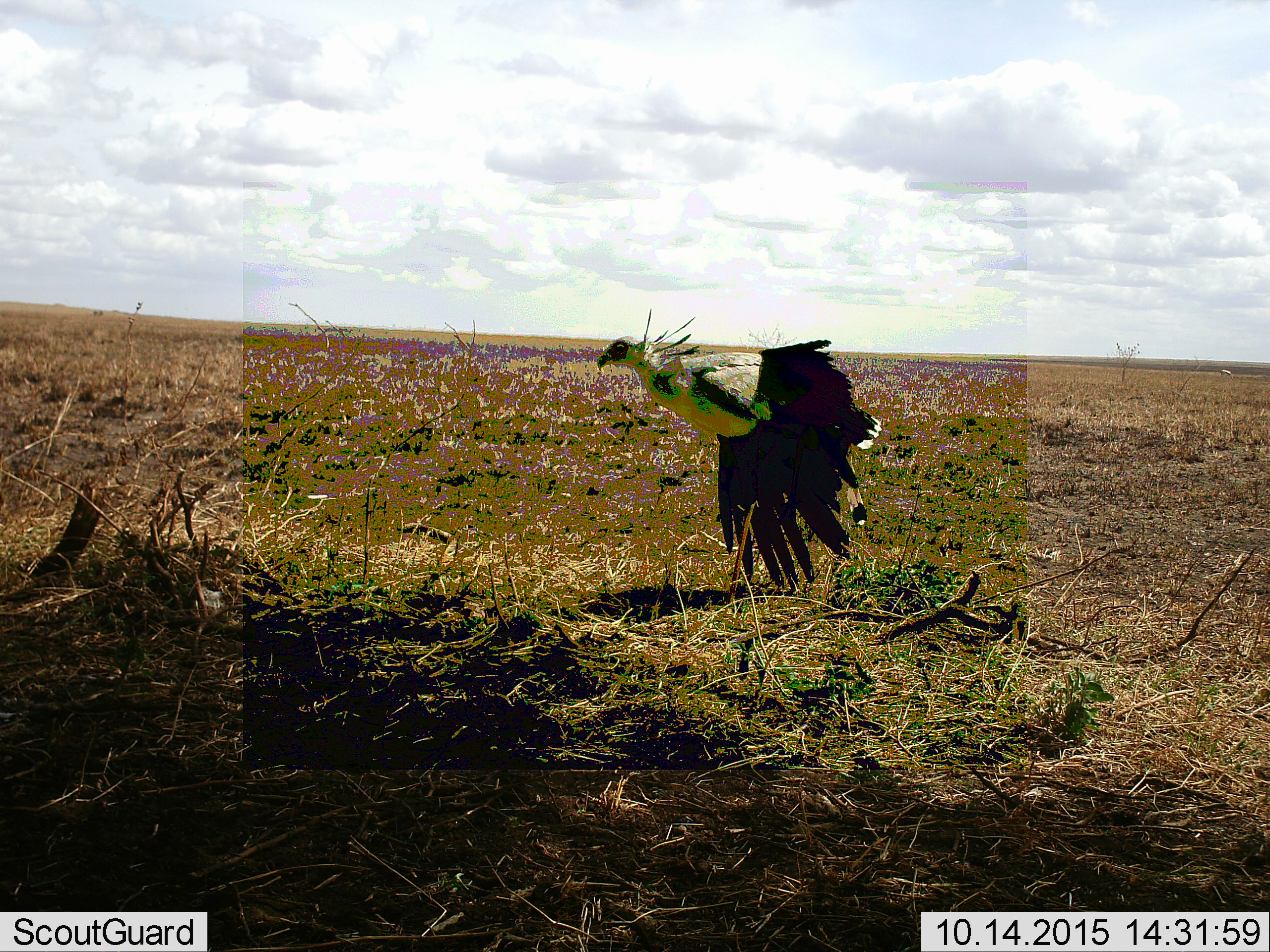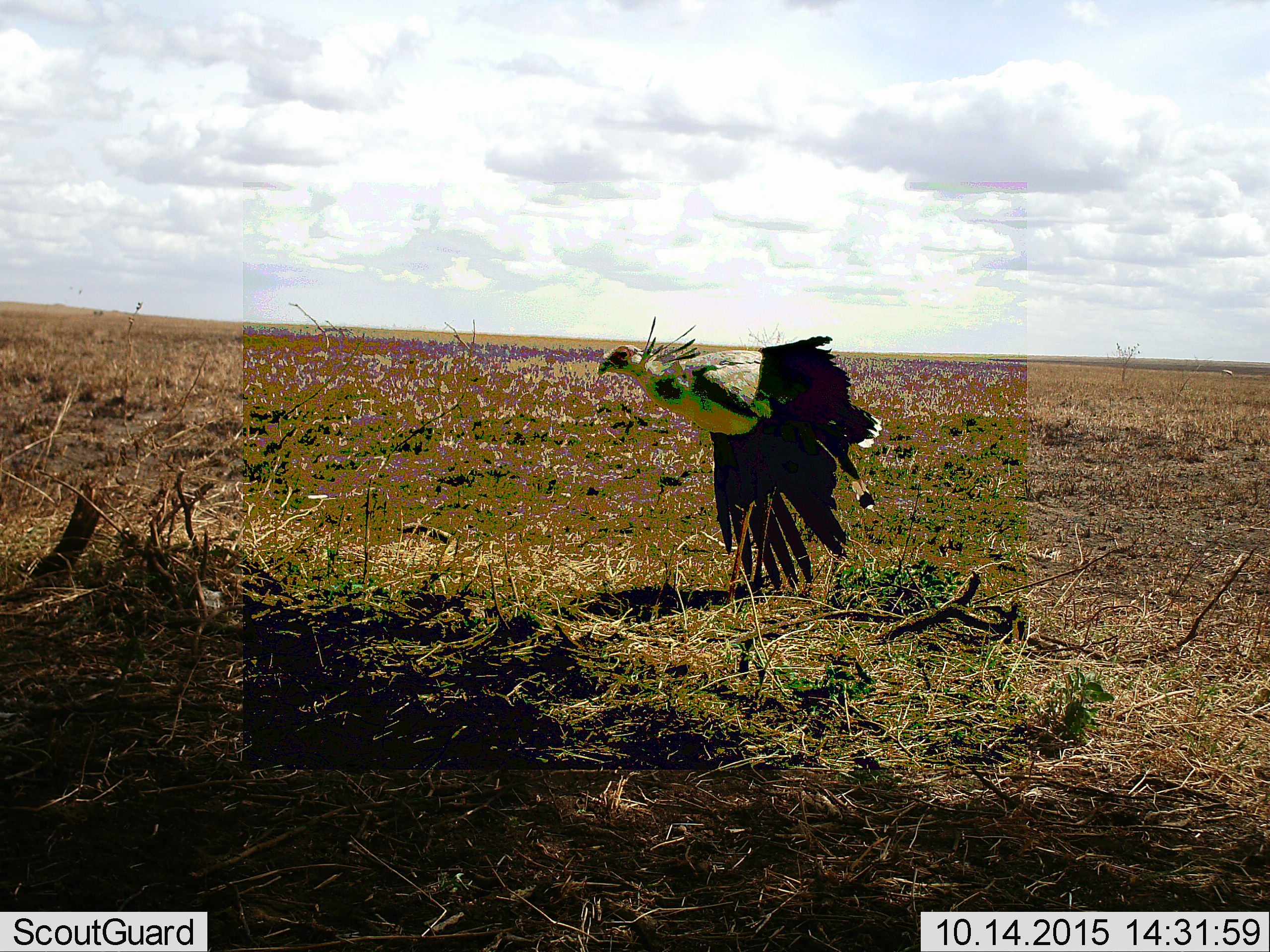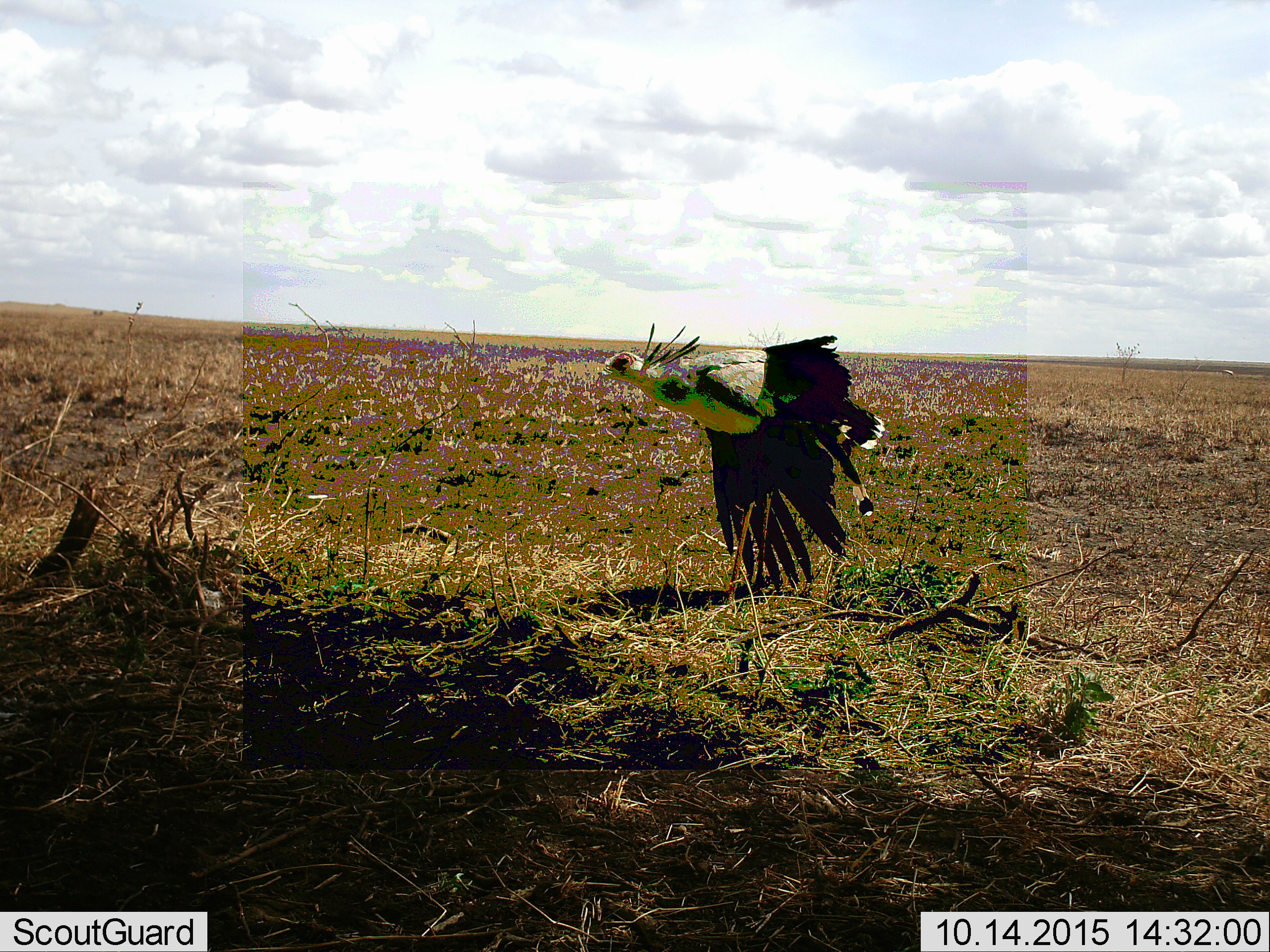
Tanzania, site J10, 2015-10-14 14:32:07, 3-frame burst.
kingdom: Animalia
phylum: Chordata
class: Aves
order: Accipitriformes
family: Sagittariidae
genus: Sagittarius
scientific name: Sagittarius serpentarius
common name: secretary bird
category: secretarybird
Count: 1.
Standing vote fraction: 86%.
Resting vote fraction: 14%.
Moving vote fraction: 14%.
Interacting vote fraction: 0%.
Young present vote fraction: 0%.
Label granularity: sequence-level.